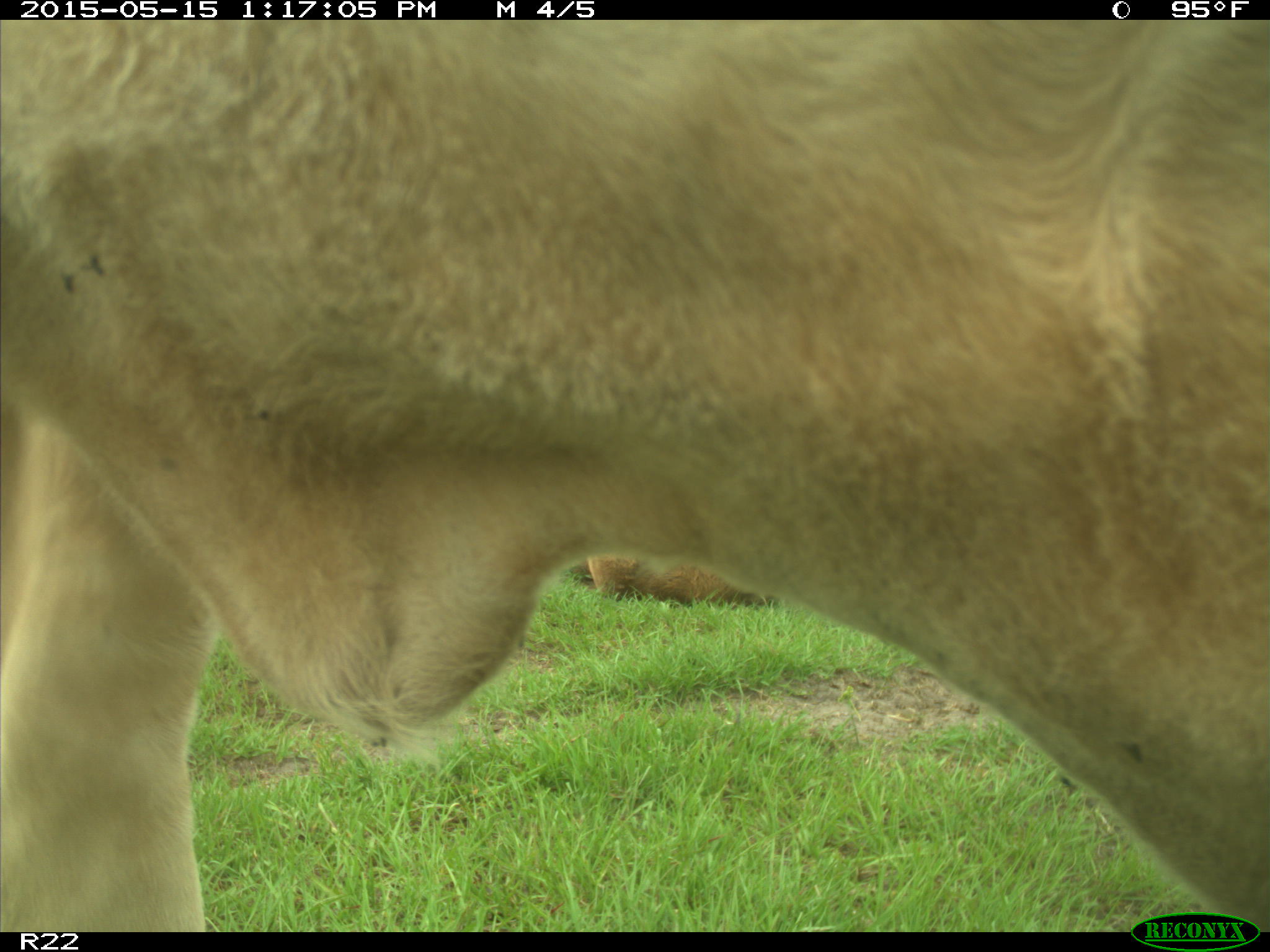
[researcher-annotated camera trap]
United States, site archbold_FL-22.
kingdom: Animalia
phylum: Chordata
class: Mammalia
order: Artiodactyla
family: Bovidae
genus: Bos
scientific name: Bos taurus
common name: domestic cow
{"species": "Bos taurus (domestic cow)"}